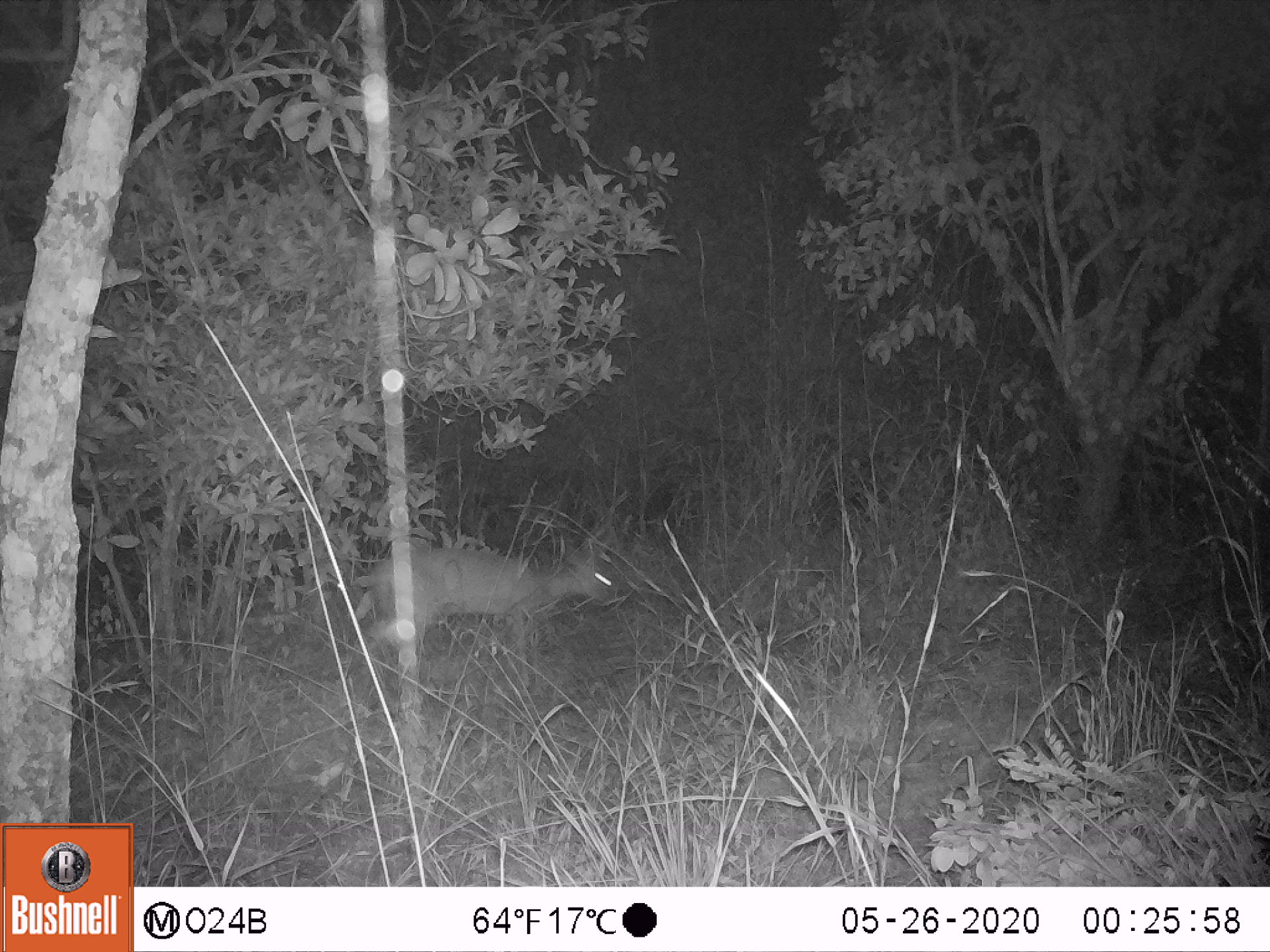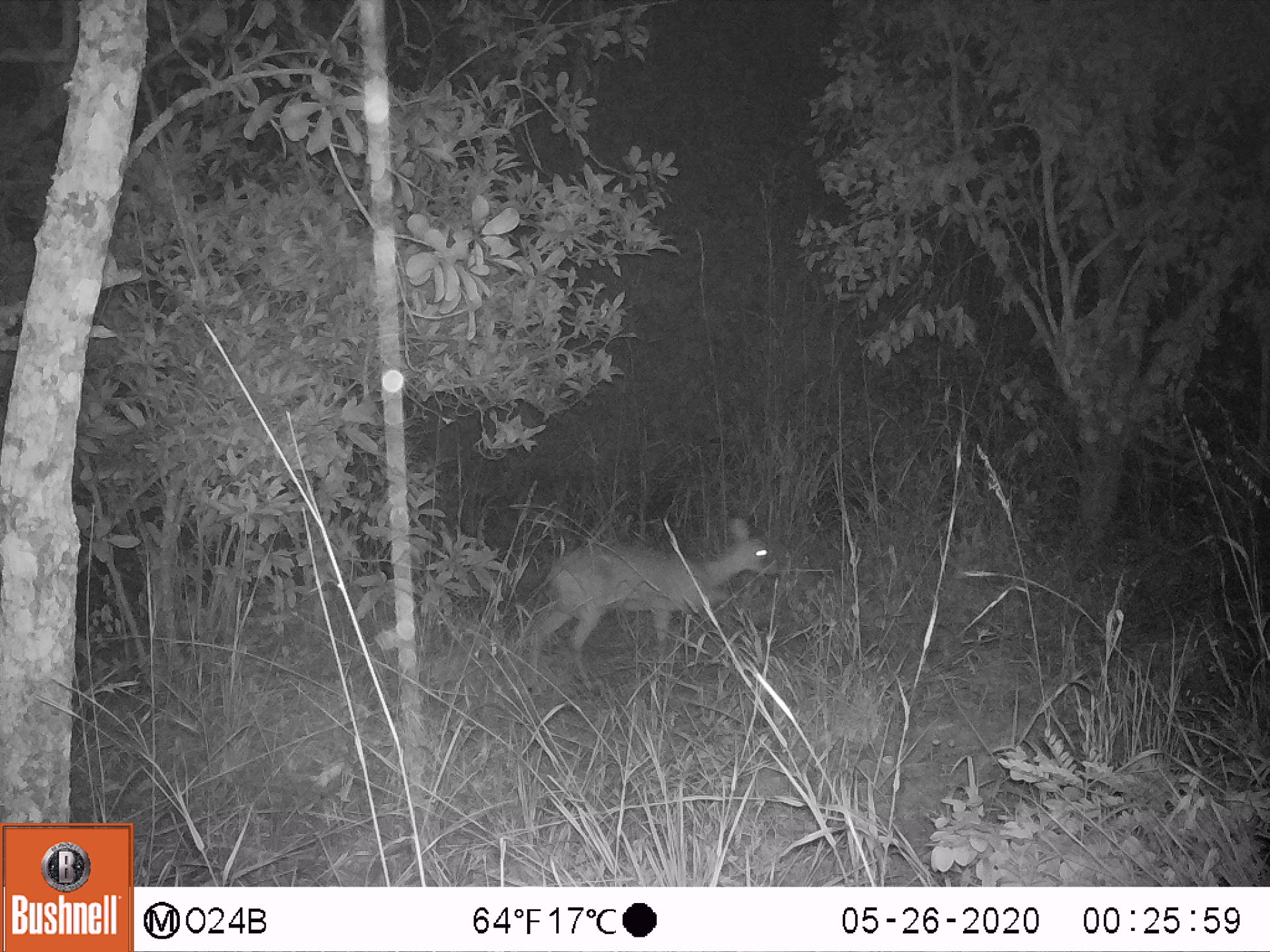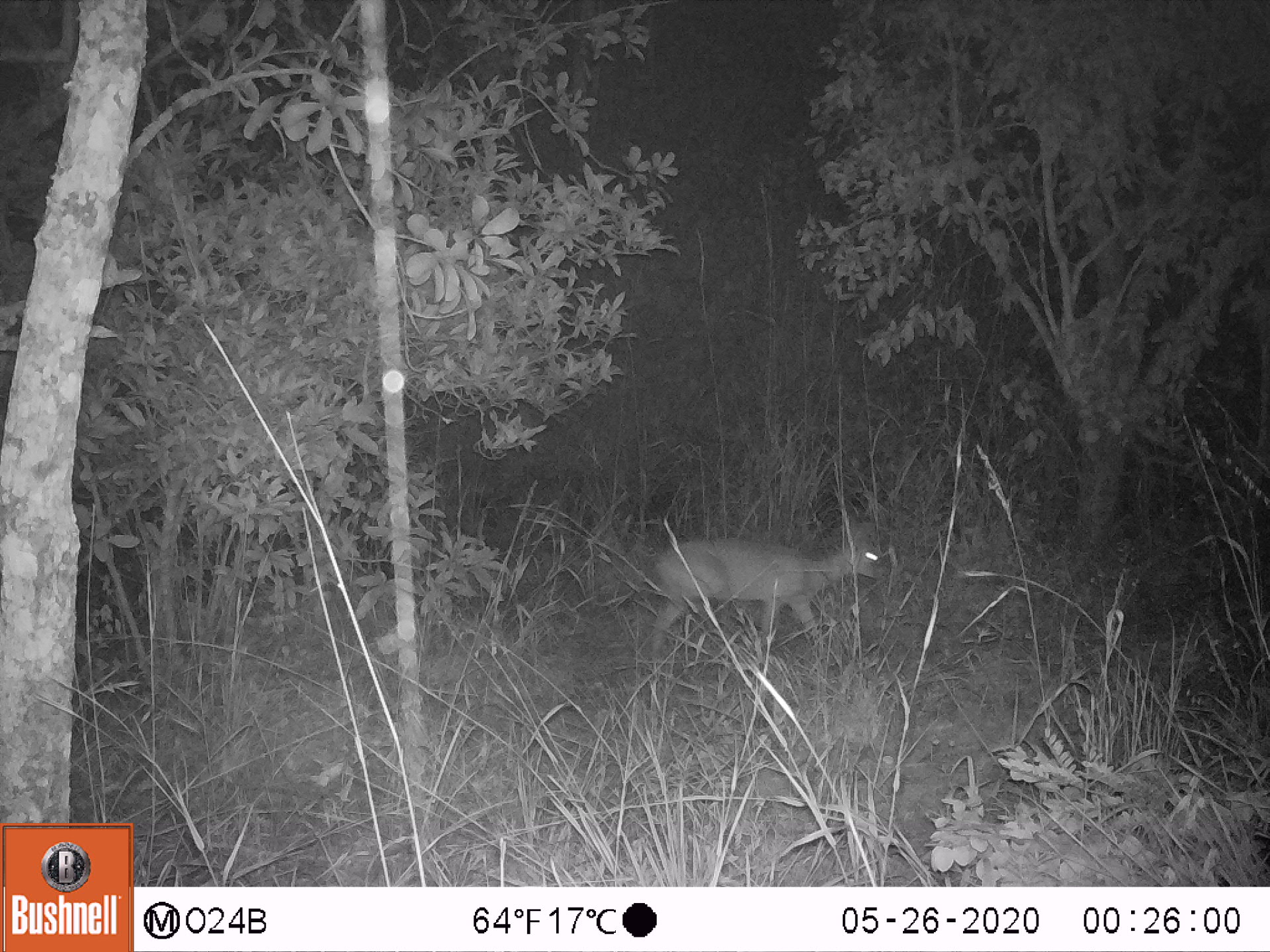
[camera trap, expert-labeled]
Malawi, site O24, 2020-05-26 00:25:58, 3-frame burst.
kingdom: Animalia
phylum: Chordata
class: Mammalia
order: Artiodactyla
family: Bovidae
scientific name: Antilopinae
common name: small antelope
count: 1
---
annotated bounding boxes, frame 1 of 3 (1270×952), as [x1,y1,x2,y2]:
small antelope: [340,527,627,699]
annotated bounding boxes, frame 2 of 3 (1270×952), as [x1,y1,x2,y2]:
small antelope: [506,517,786,706]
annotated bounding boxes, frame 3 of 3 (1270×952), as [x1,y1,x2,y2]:
small antelope: [633,509,889,677]